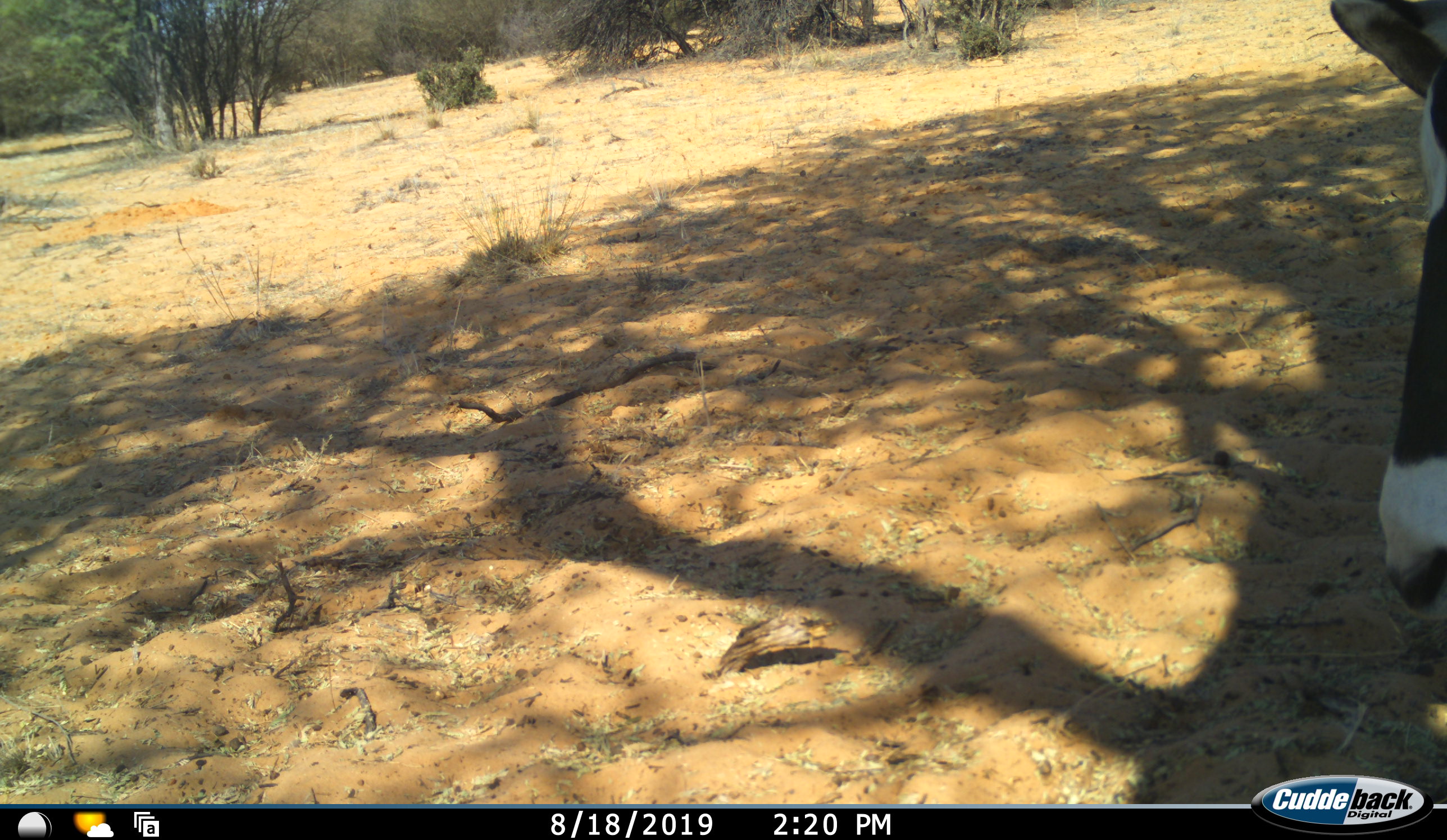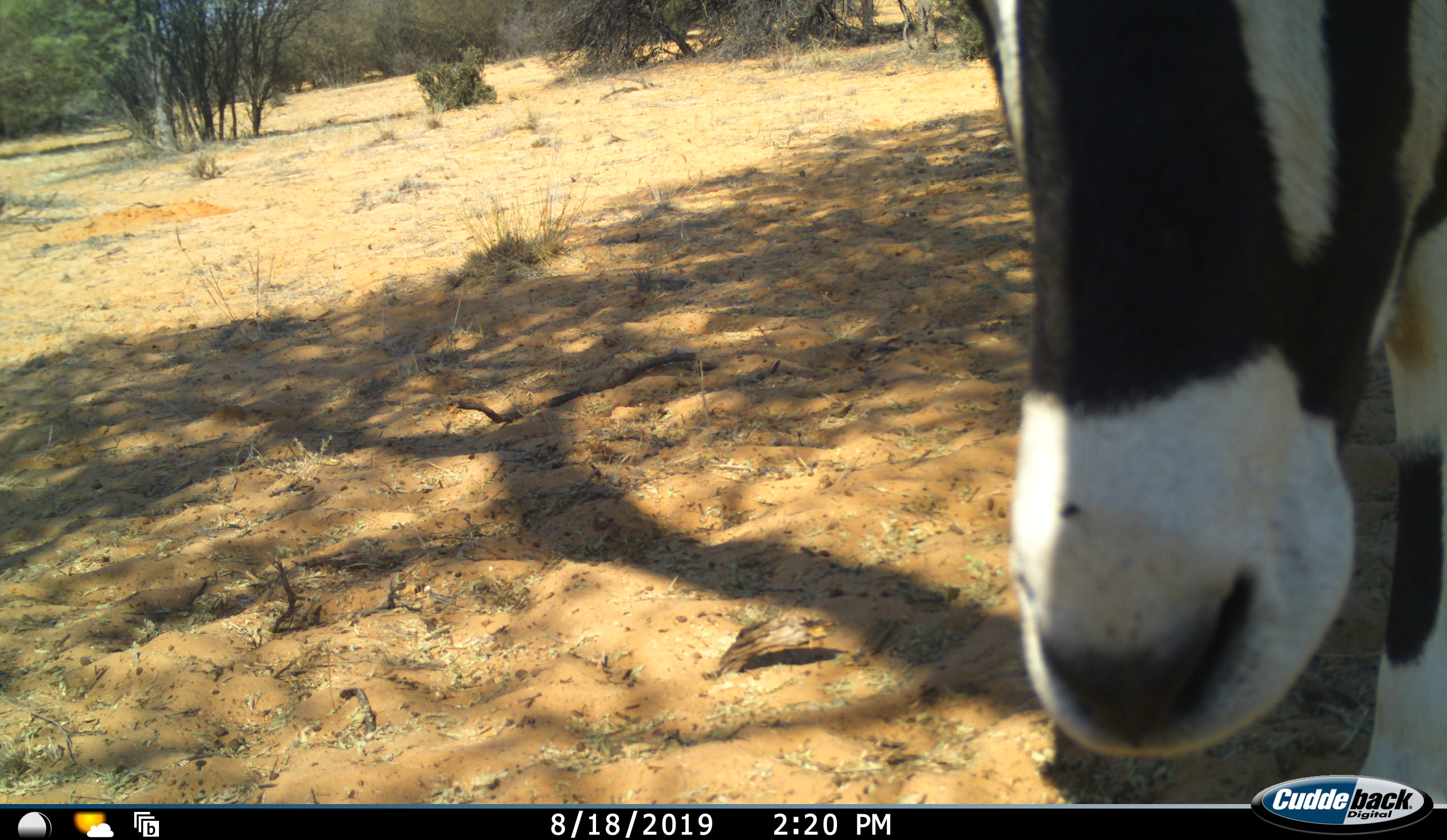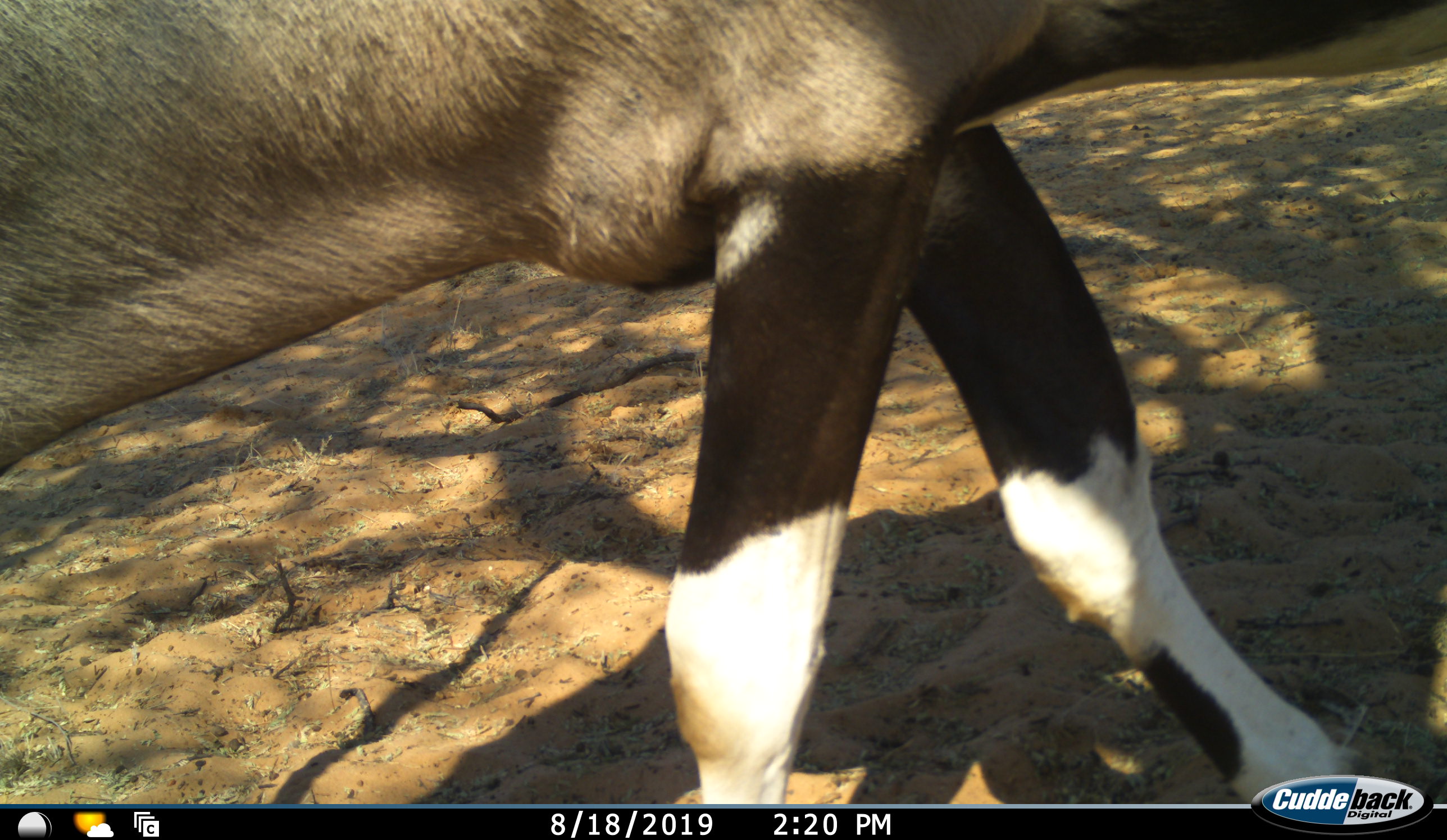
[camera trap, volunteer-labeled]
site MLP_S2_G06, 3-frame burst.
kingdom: Animalia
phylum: Chordata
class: Mammalia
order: Artiodactyla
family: Bovidae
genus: Oryx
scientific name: Oryx gazella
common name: gemsbok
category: oryx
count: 1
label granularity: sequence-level